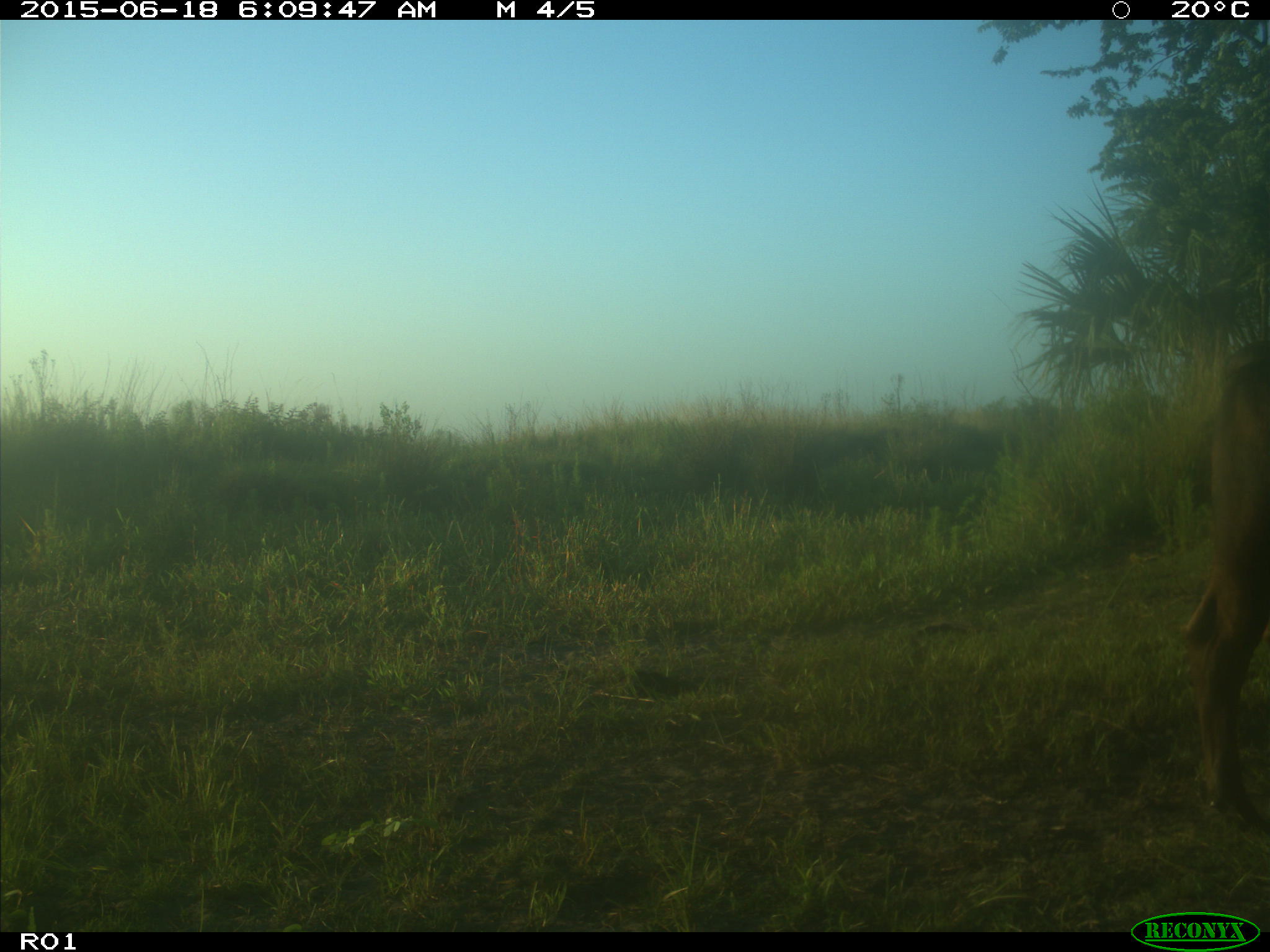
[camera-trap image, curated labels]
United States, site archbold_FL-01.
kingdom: Animalia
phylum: Chordata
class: Mammalia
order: Artiodactyla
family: Bovidae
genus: Bos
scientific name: Bos taurus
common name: domestic cow